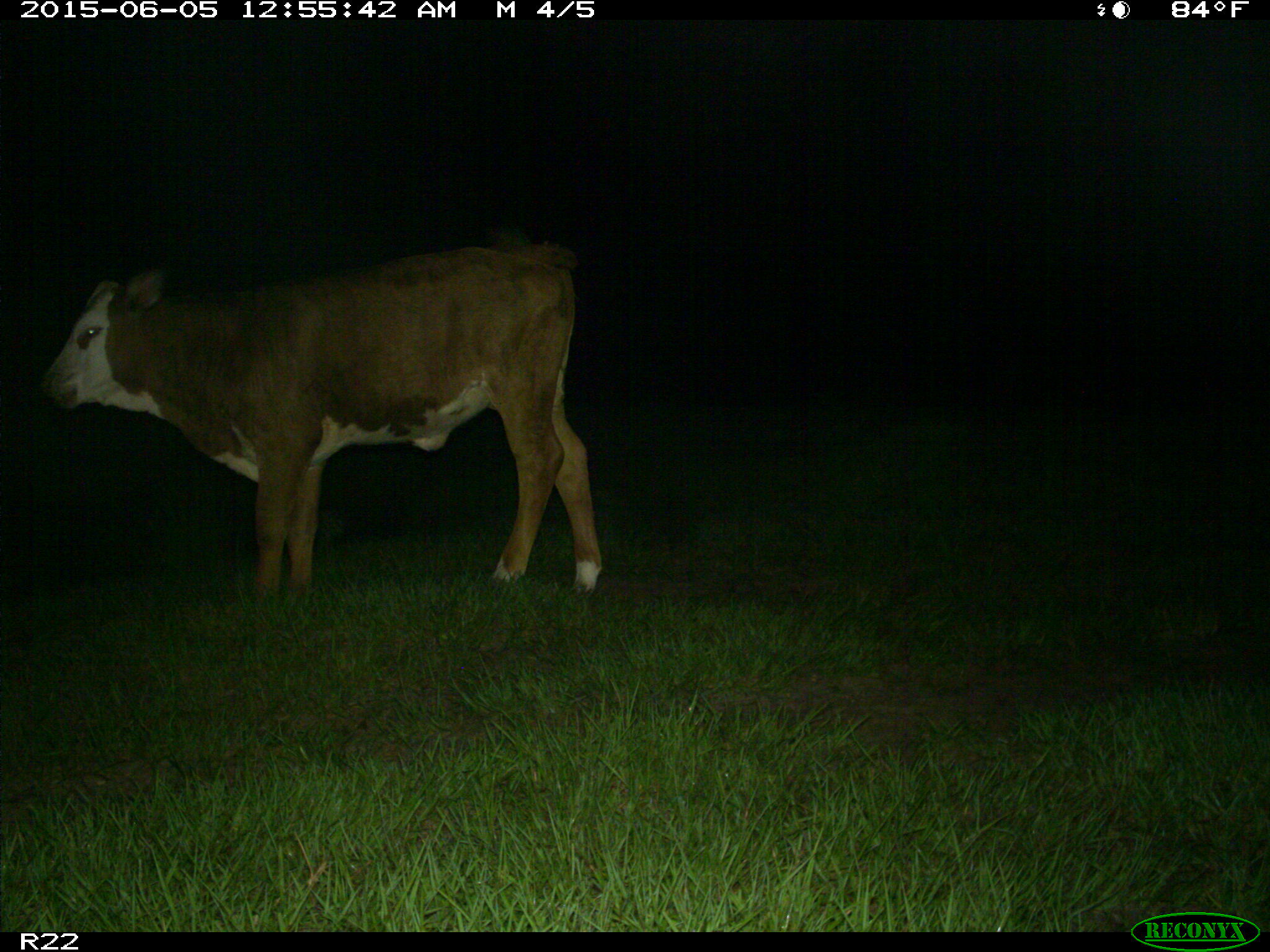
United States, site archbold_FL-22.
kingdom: Animalia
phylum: Chordata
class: Mammalia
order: Artiodactyla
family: Bovidae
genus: Bos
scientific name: Bos taurus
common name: domestic cow